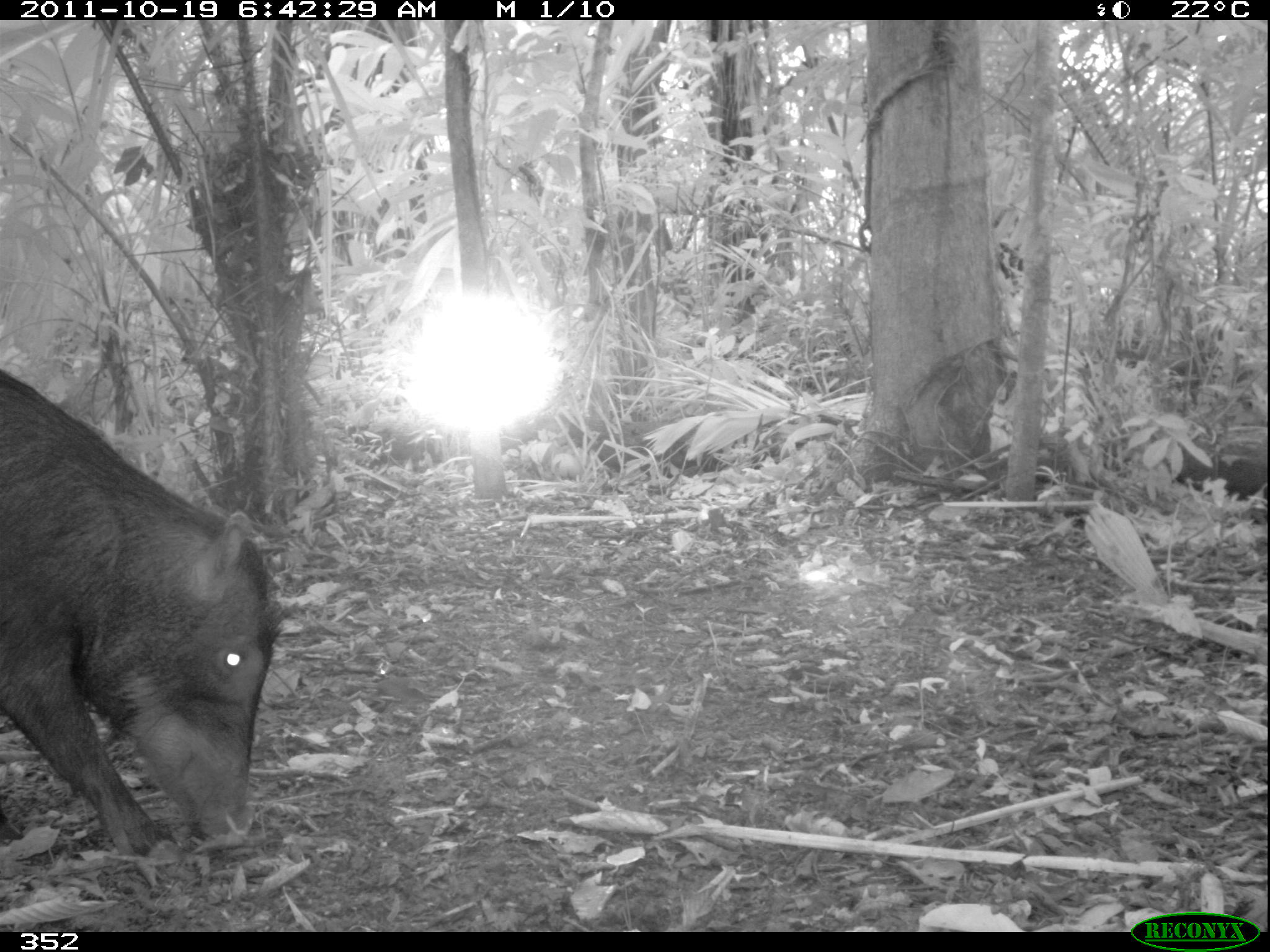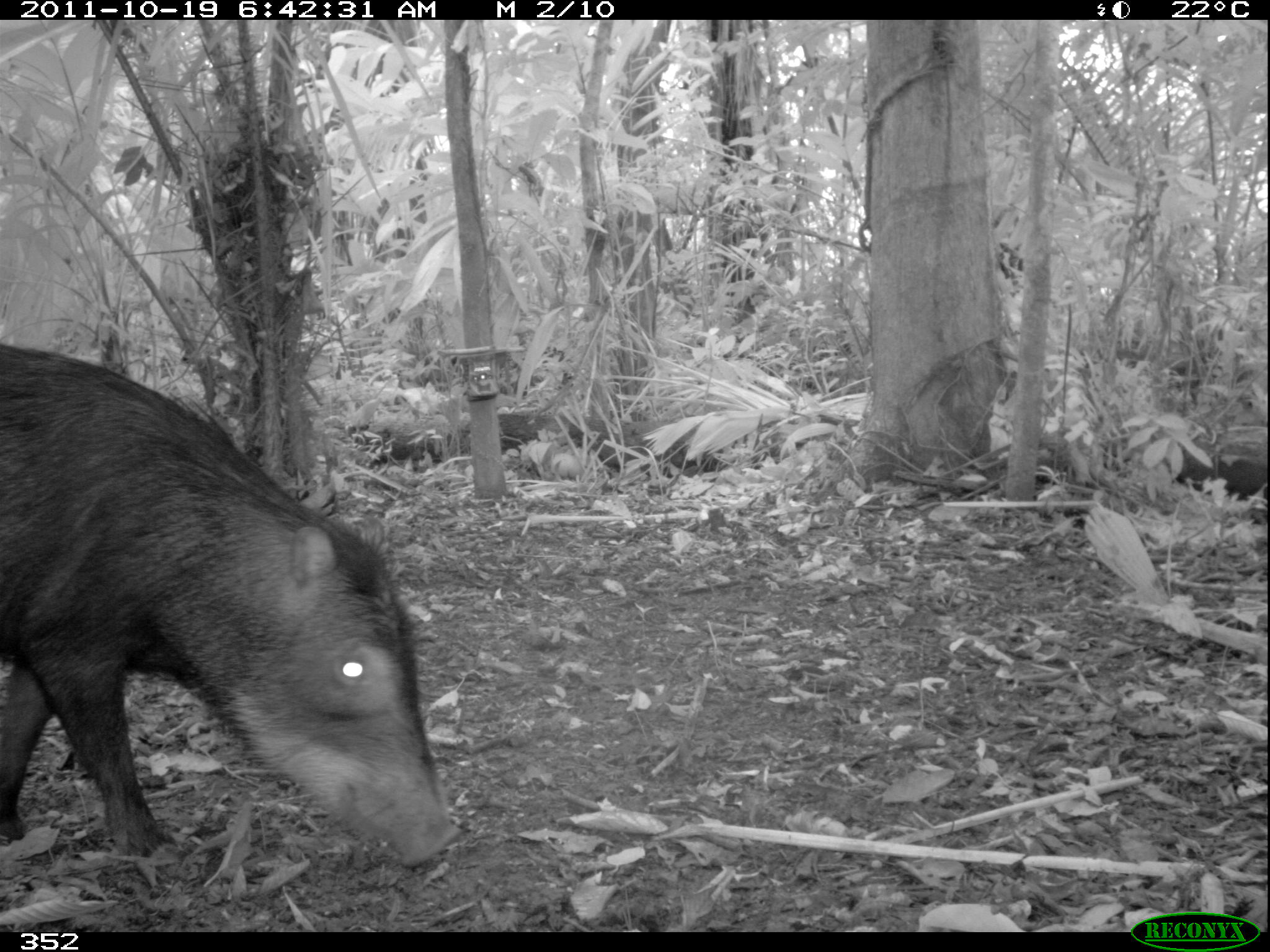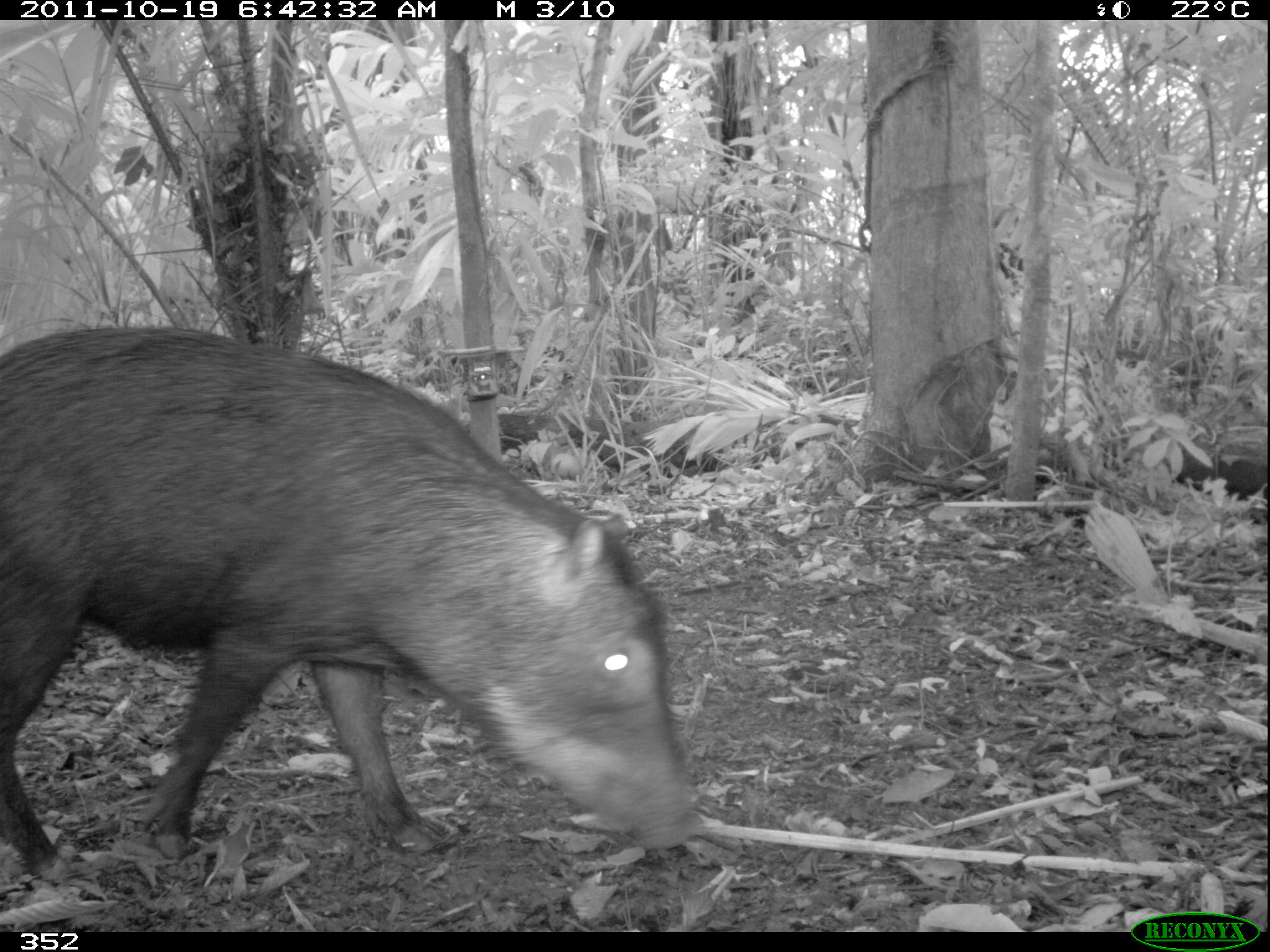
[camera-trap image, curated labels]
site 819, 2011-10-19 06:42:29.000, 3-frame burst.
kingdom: Animalia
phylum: Chordata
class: Mammalia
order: Artiodactyla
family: Tayassuidae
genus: Tayassu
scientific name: Tayassu pecari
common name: white-lipped peccary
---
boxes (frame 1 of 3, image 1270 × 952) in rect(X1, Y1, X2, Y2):
tayassu pecari: rect(3, 365, 288, 858)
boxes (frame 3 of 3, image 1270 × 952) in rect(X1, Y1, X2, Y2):
tayassu pecari: rect(0, 323, 706, 872)